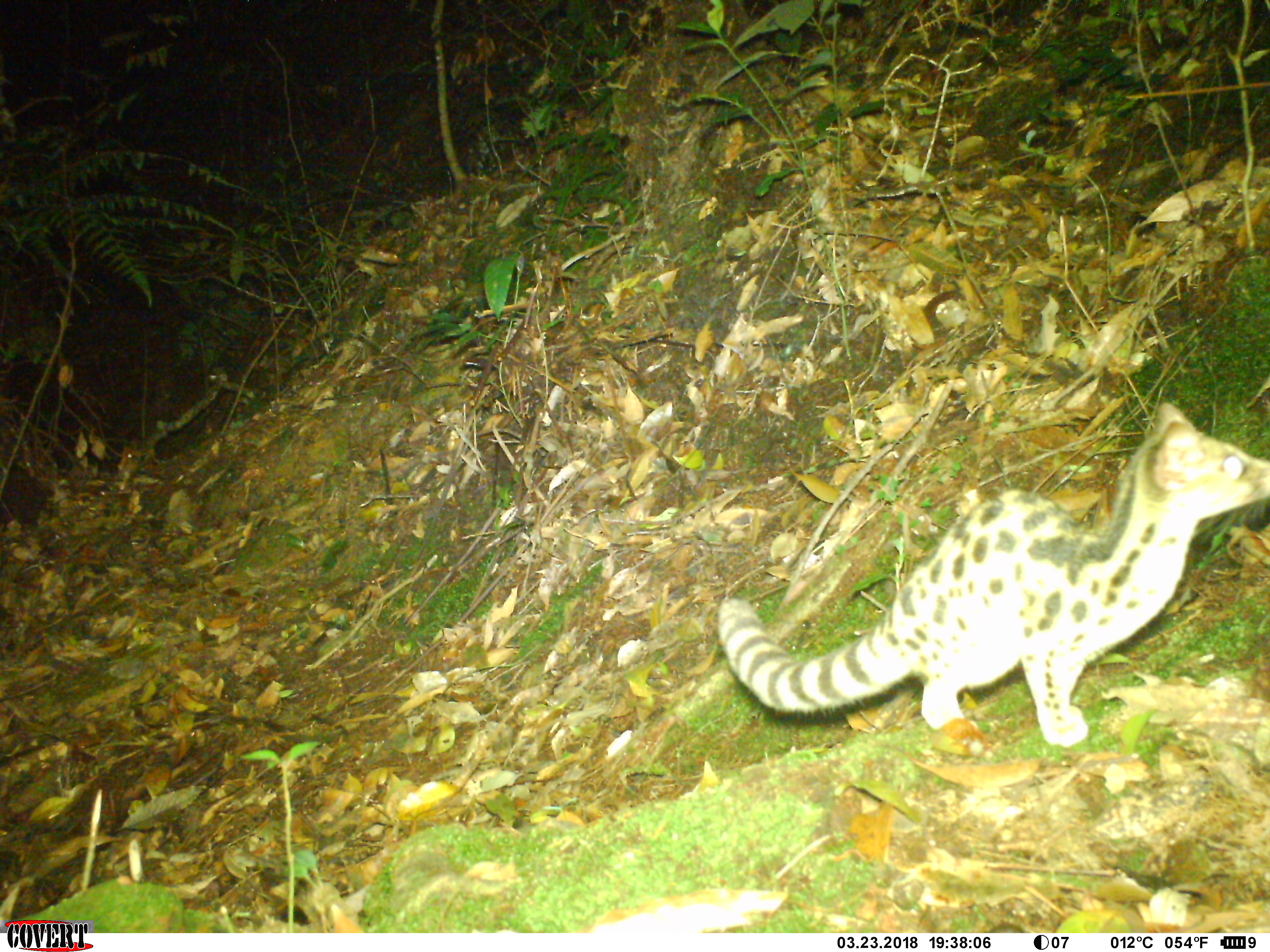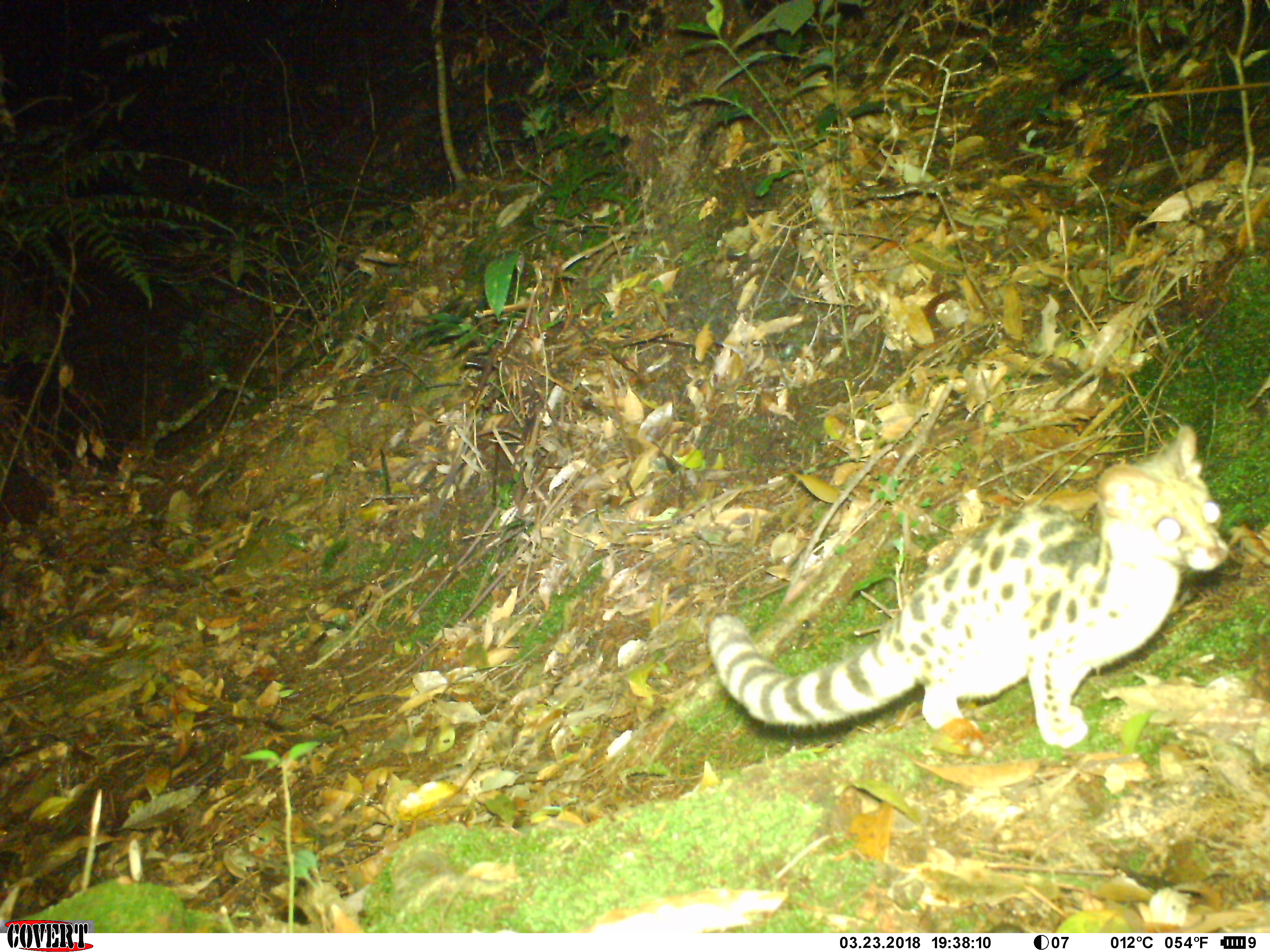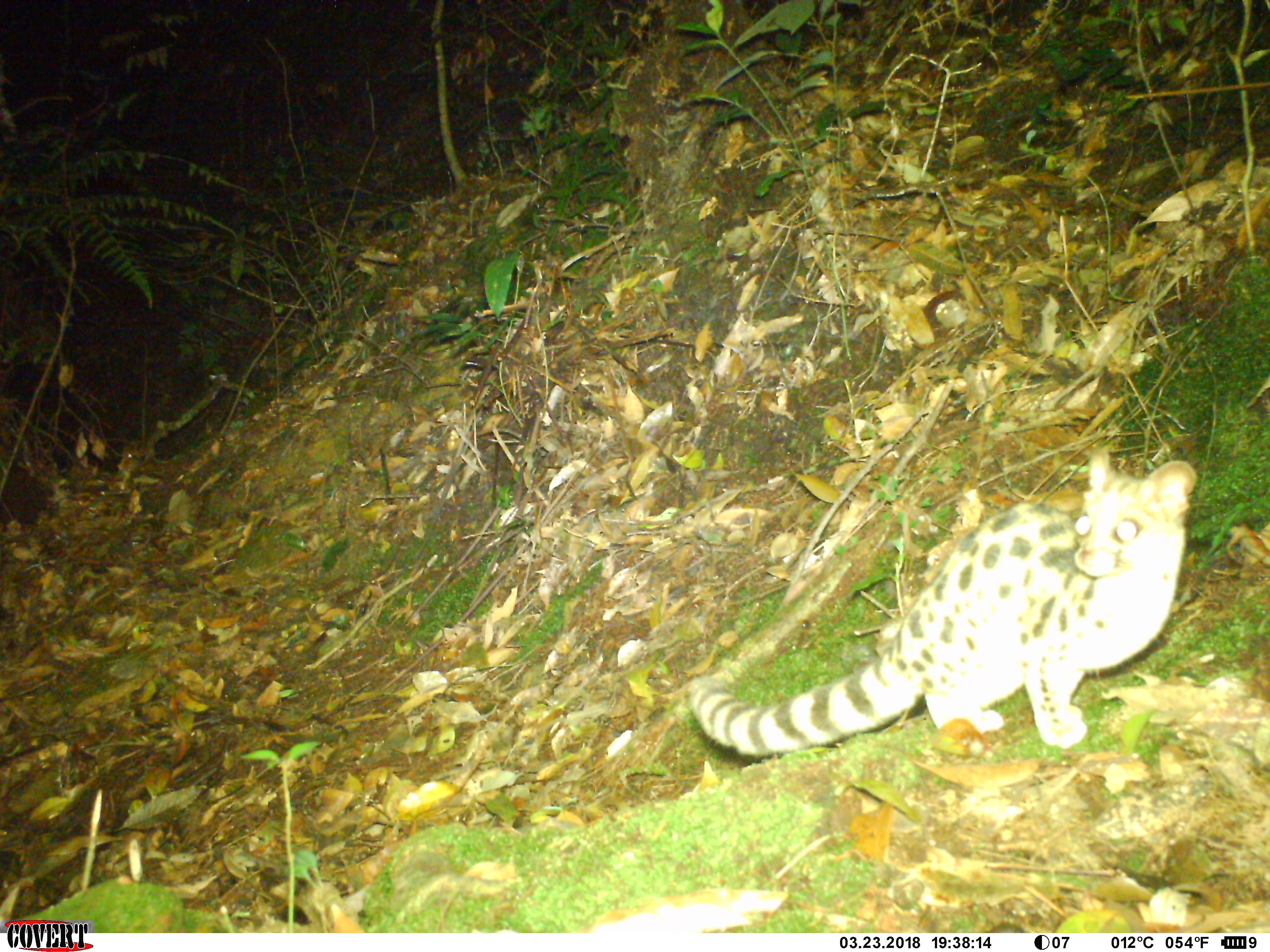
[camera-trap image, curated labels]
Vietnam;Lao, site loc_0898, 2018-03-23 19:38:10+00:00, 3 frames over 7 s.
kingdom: Animalia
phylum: Chordata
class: Mammalia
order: Carnivora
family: Prionodontidae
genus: Prionodon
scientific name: Prionodon pardicolor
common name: spotted linsang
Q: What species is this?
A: Spotted linsang (Prionodon pardicolor).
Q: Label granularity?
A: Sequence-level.